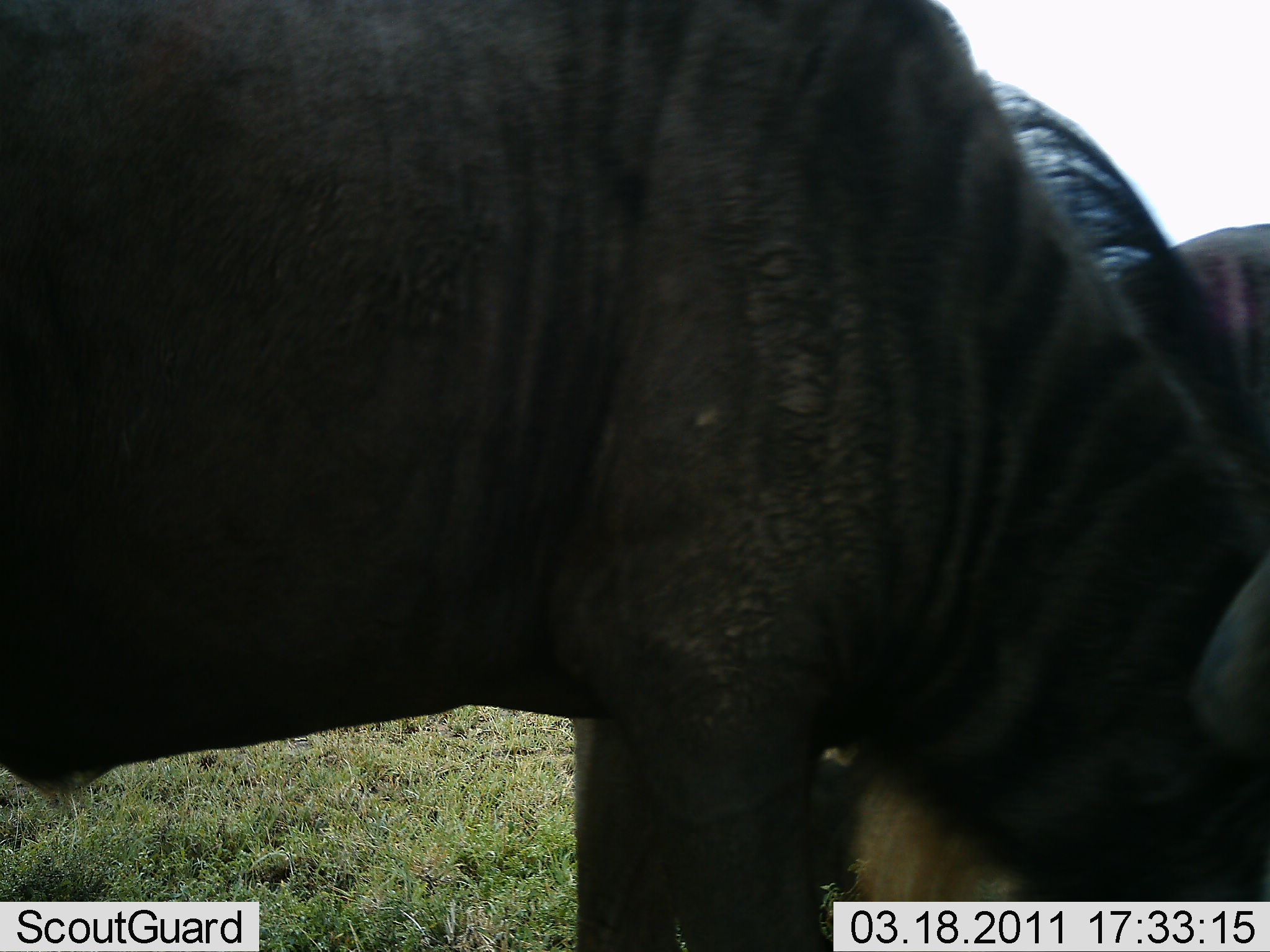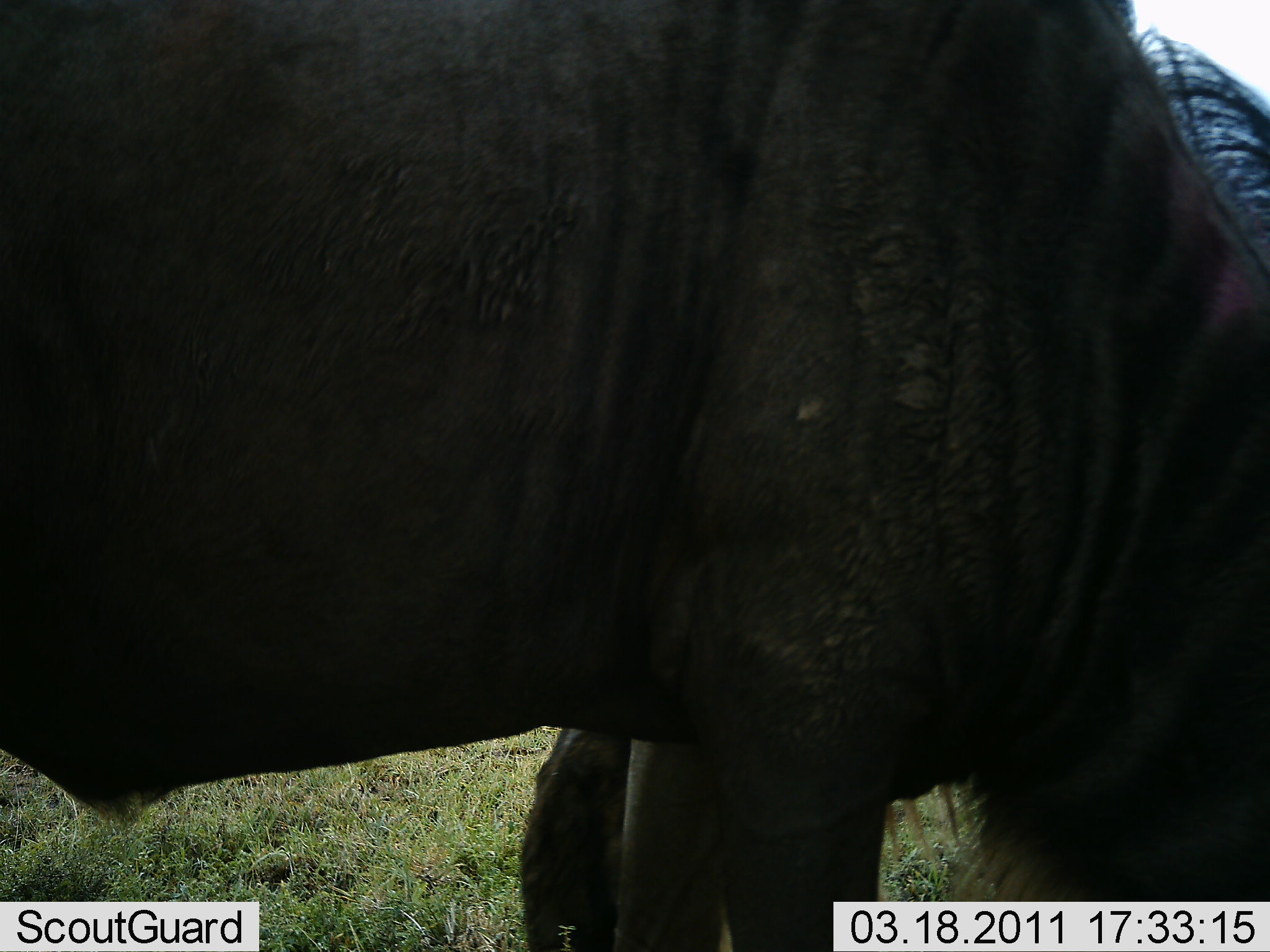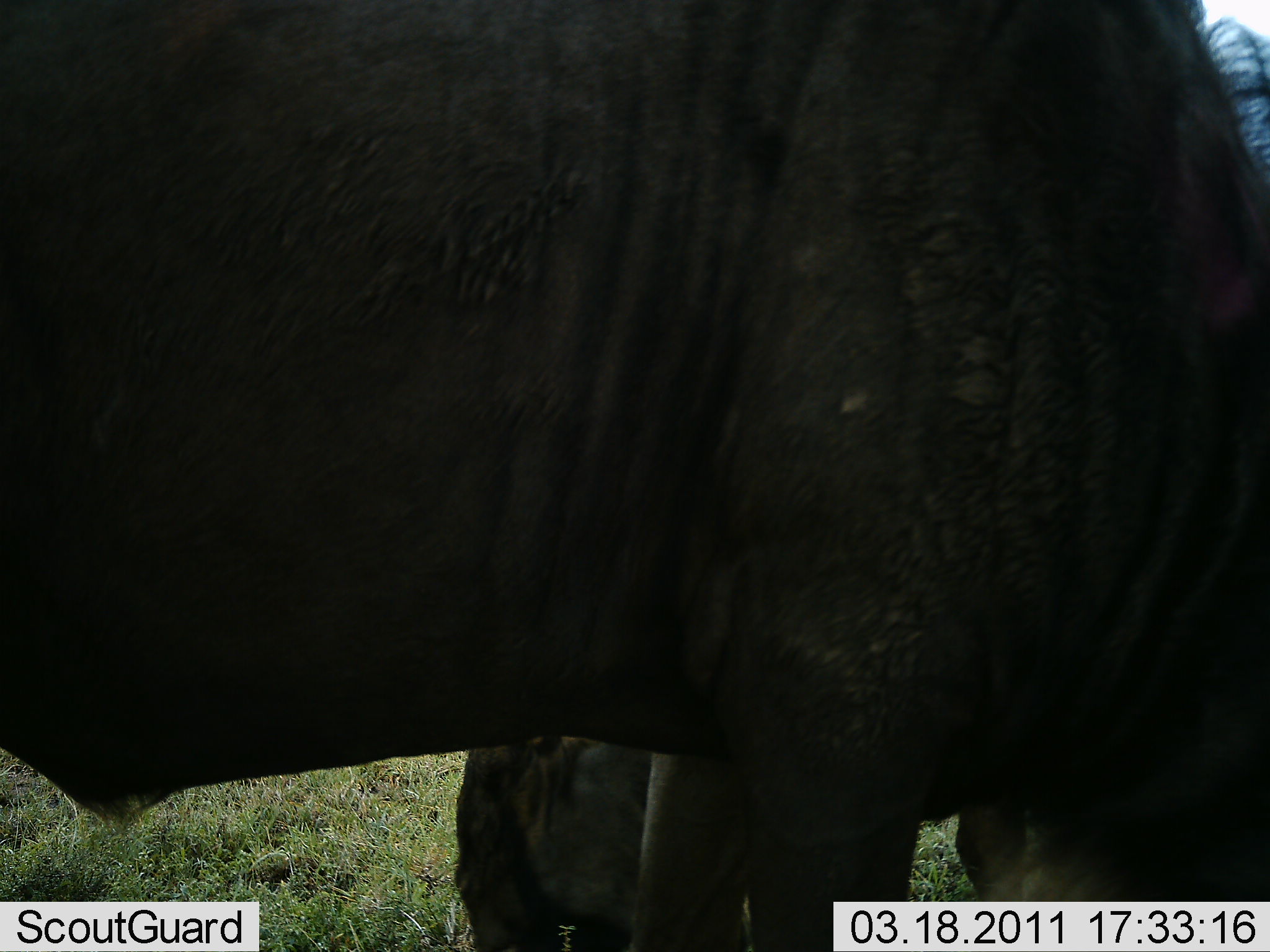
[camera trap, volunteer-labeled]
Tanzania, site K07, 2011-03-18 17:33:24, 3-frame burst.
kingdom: Animalia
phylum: Chordata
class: Mammalia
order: Artiodactyla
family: Bovidae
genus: Connochaetes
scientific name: Connochaetes taurinus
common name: blue wildebeest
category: wildebeest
Wildebeest (blue wildebeest) (Connochaetes taurinus), count 2. Behavior (volunteer vote fractions): standing 57%, resting 0%, moving 14%, interacting 0%. Young present (vote fraction): 0%. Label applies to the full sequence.